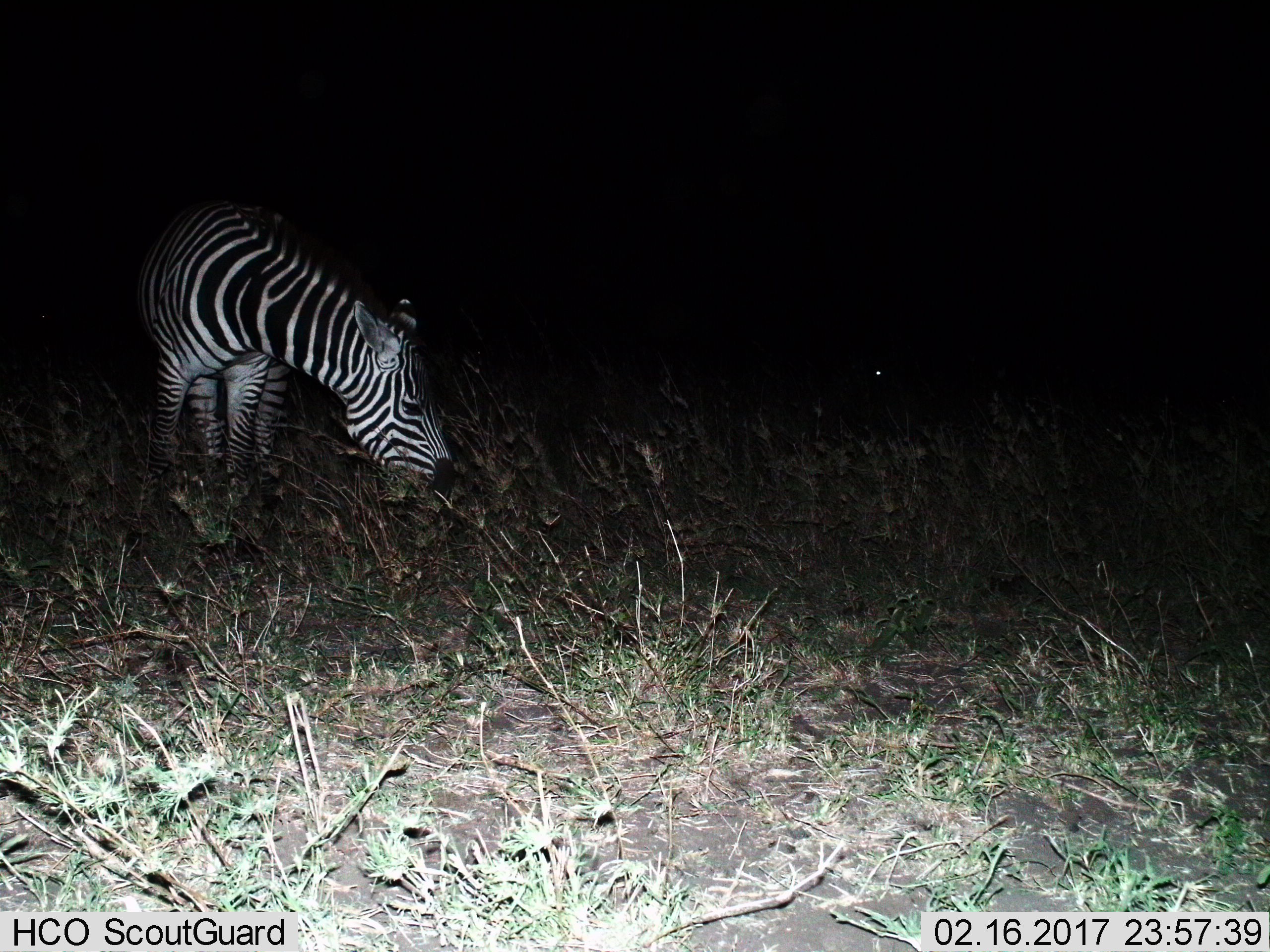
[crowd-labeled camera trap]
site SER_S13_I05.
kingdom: Animalia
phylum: Chordata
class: Mammalia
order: Perissodactyla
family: Equidae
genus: Equus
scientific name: Equus quagga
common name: plains zebra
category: zebraplains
Zebraplains (plains zebra) (Equus quagga), count 1. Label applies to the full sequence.